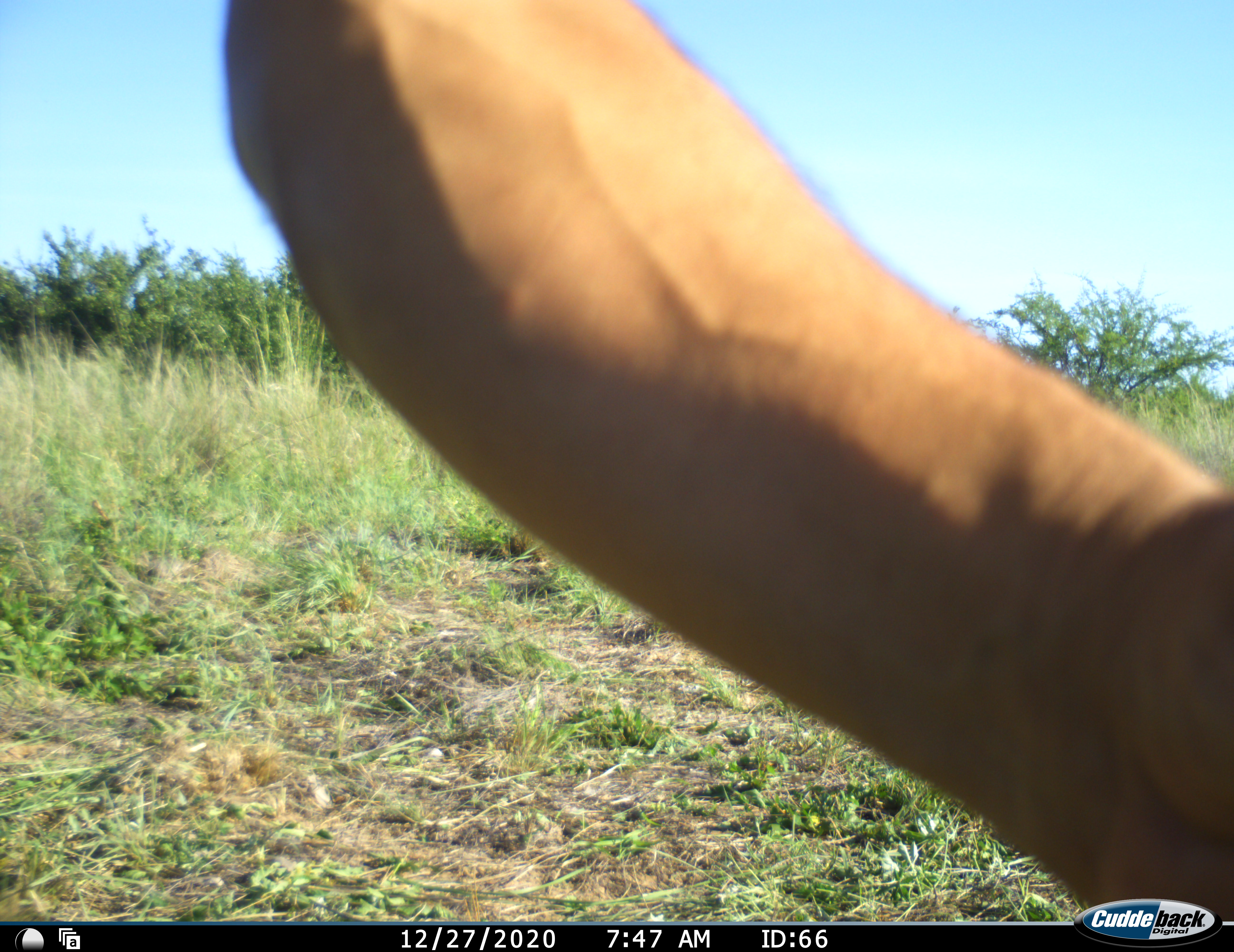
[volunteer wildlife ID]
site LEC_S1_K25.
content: unidentified animal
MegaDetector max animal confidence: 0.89